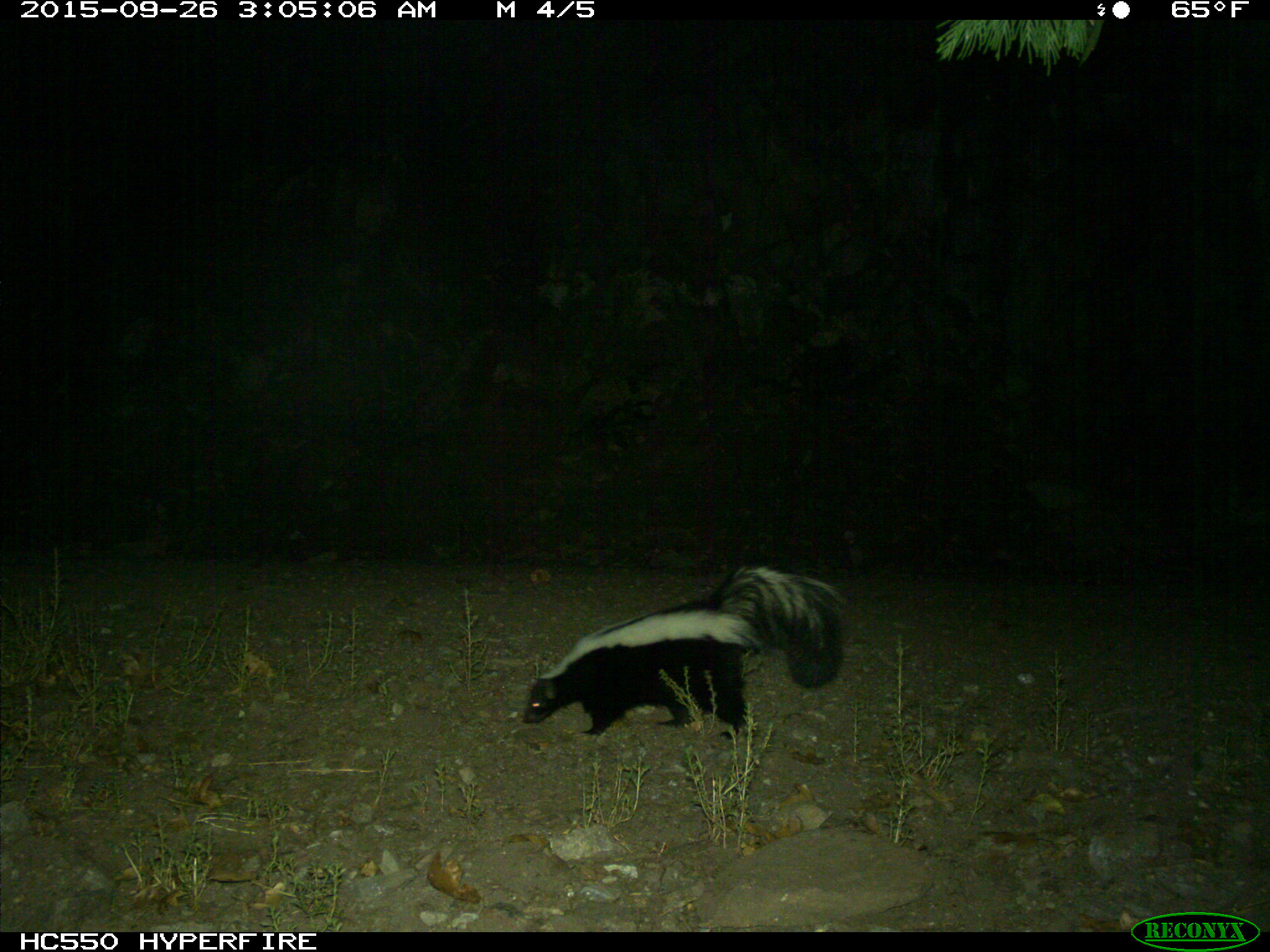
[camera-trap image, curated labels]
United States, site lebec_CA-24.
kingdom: Animalia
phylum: Chordata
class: Mammalia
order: Carnivora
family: Mephitidae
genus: Mephitis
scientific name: Mephitis mephitis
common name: striped skunk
Mephitis mephitis (striped skunk).